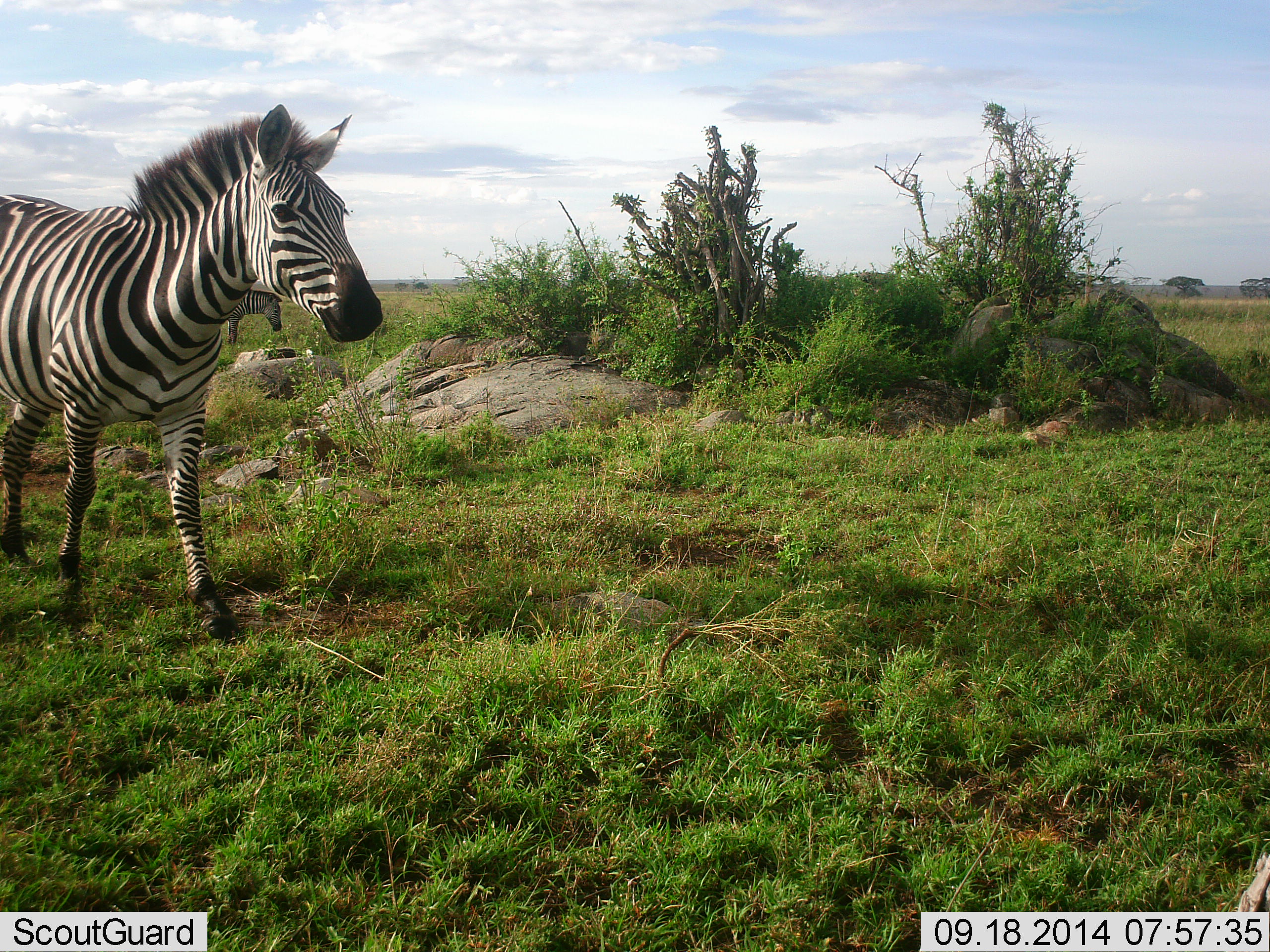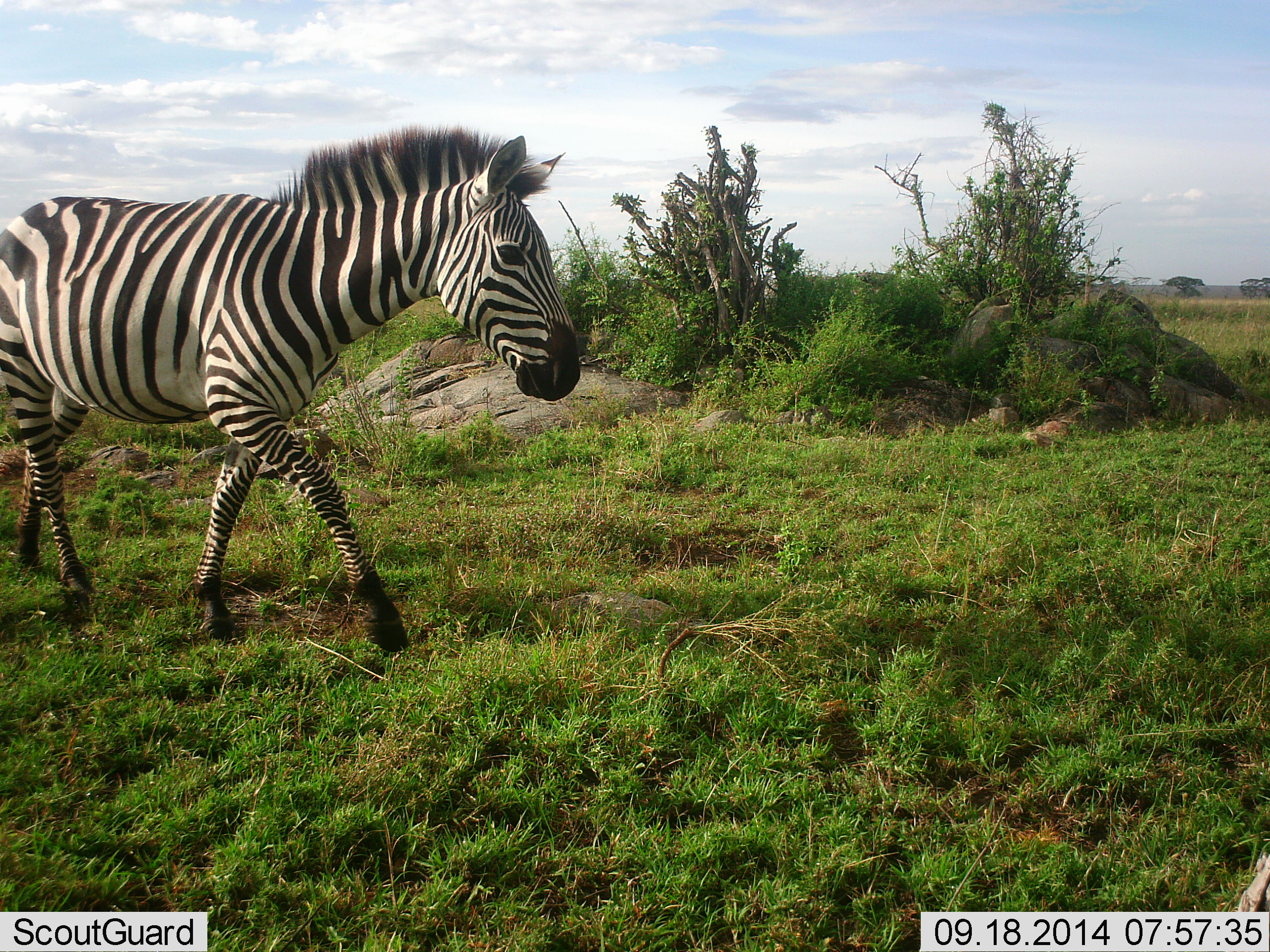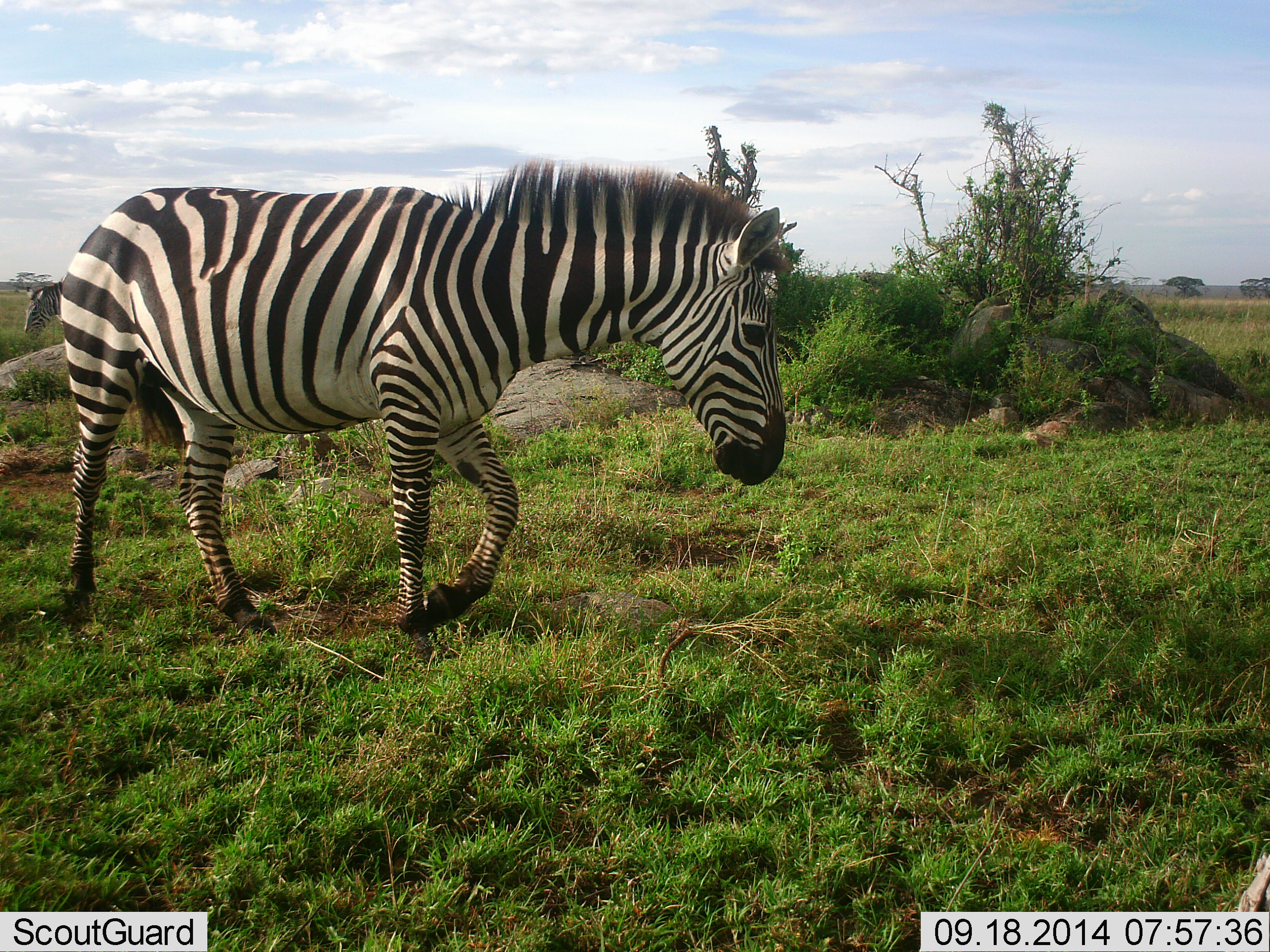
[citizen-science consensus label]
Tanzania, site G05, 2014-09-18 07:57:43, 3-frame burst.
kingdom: Animalia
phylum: Chordata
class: Mammalia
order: Perissodactyla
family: Equidae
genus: Equus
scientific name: Equus quagga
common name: plains zebra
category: zebra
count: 1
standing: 0%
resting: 0%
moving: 100%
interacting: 0%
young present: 0%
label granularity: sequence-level